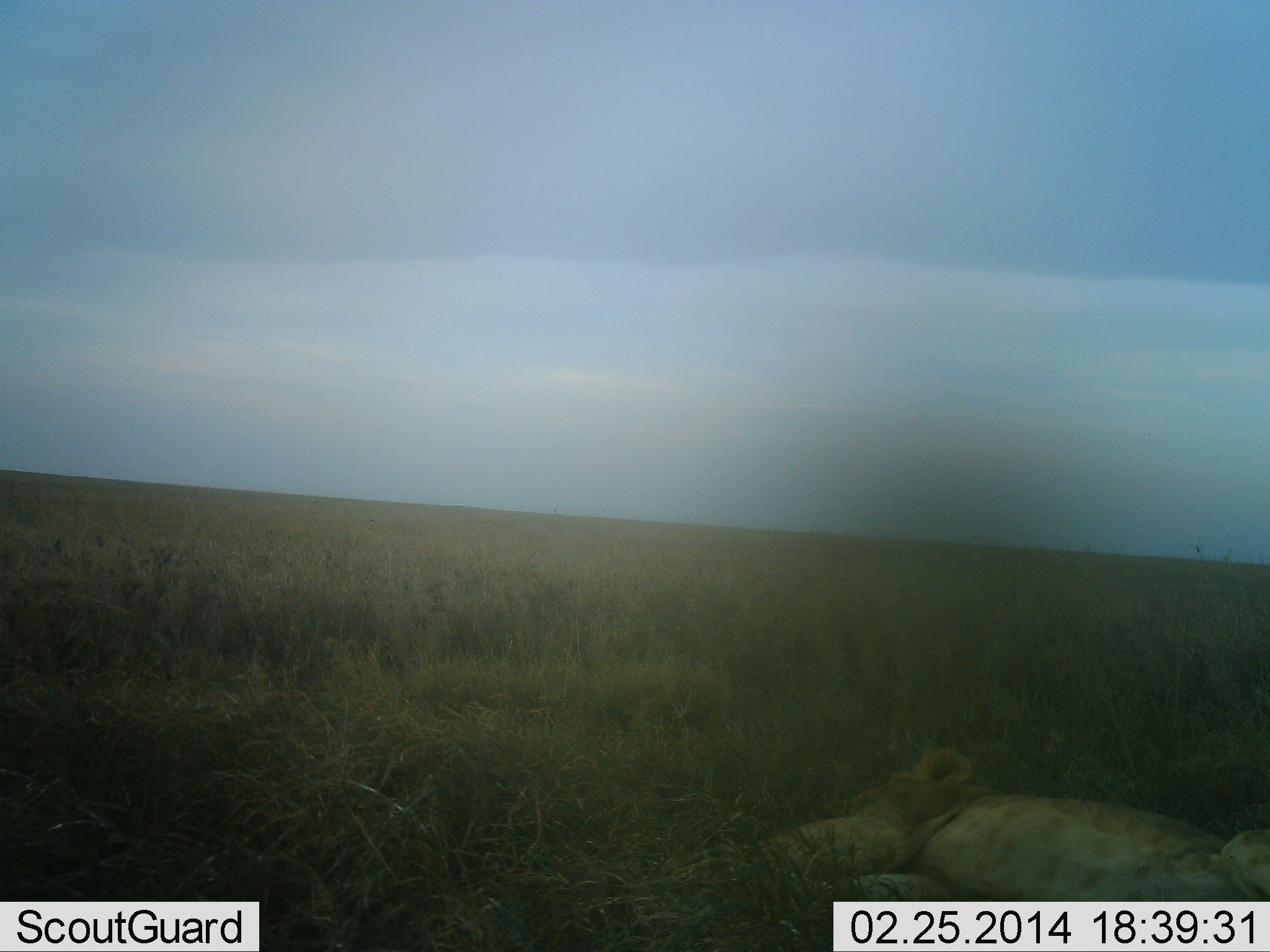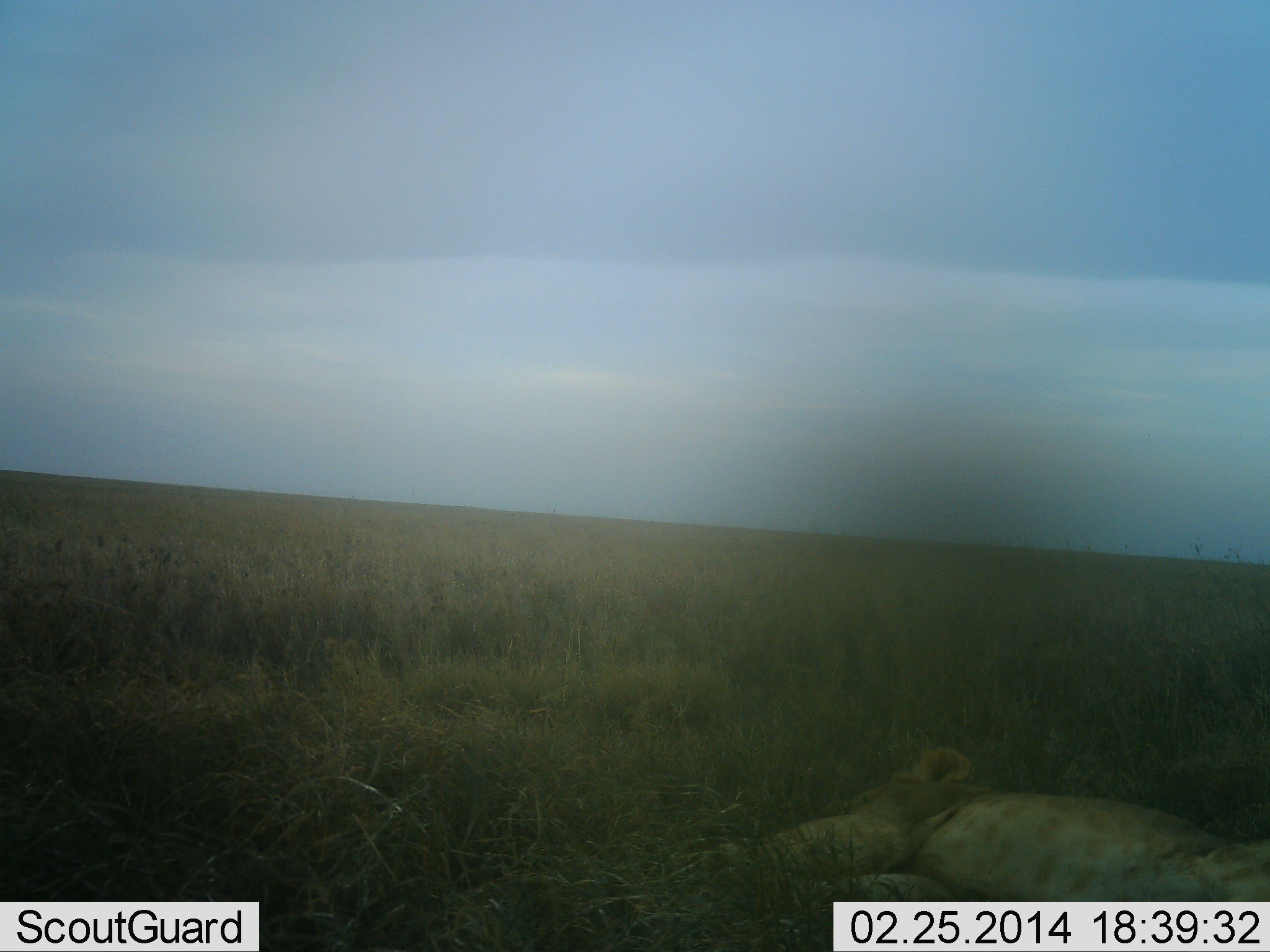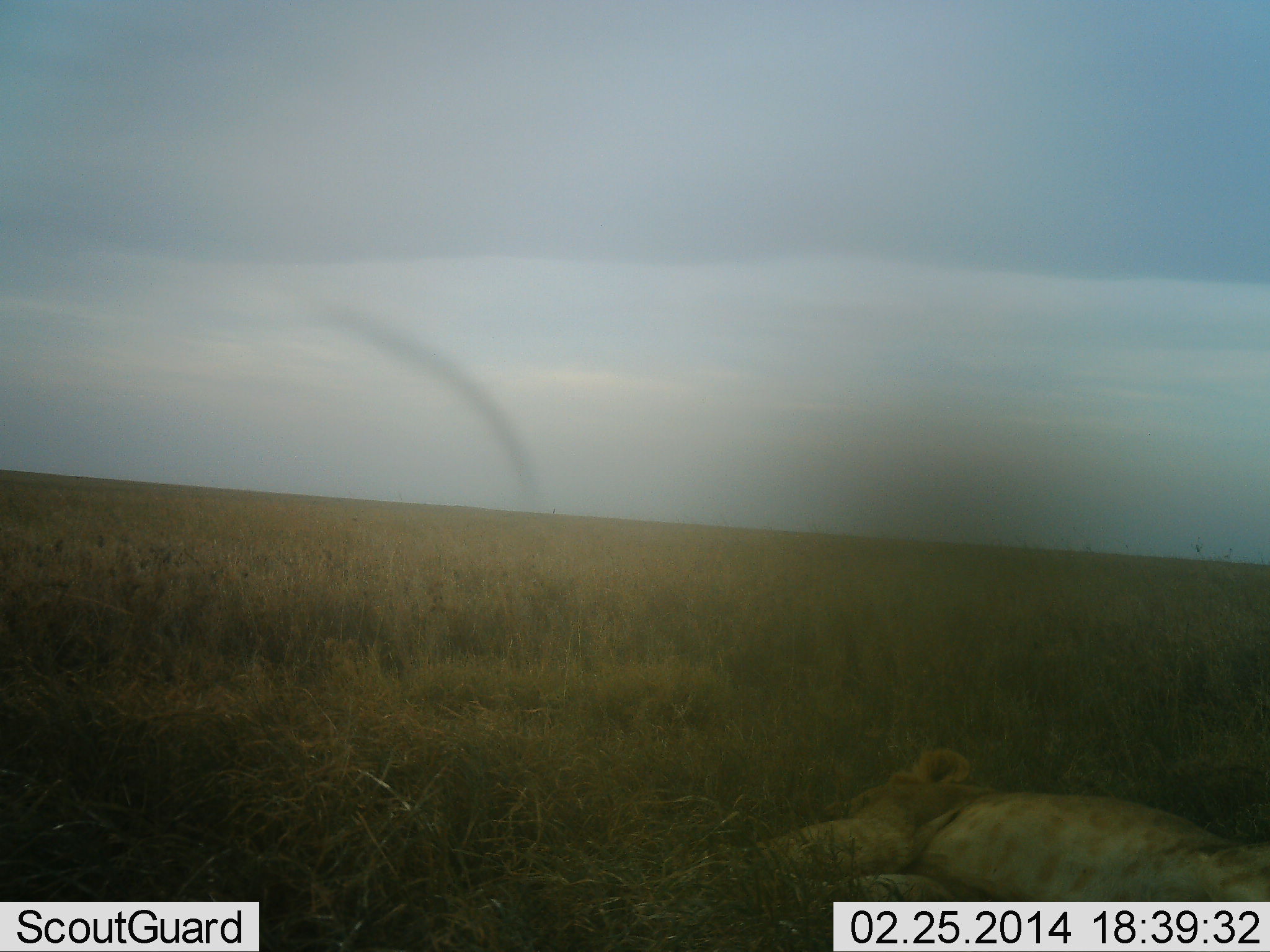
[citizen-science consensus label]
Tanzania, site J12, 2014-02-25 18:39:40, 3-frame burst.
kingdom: Animalia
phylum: Chordata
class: Mammalia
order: Carnivora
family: Felidae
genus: Panthera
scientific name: Panthera leo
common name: lion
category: lionfemale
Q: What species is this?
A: Lionfemale (lion) (Panthera leo).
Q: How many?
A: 1.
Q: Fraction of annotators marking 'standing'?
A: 0%.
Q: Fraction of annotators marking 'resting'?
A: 100%.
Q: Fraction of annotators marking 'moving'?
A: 0%.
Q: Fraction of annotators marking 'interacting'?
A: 0%.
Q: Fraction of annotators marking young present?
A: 20%.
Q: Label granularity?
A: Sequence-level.